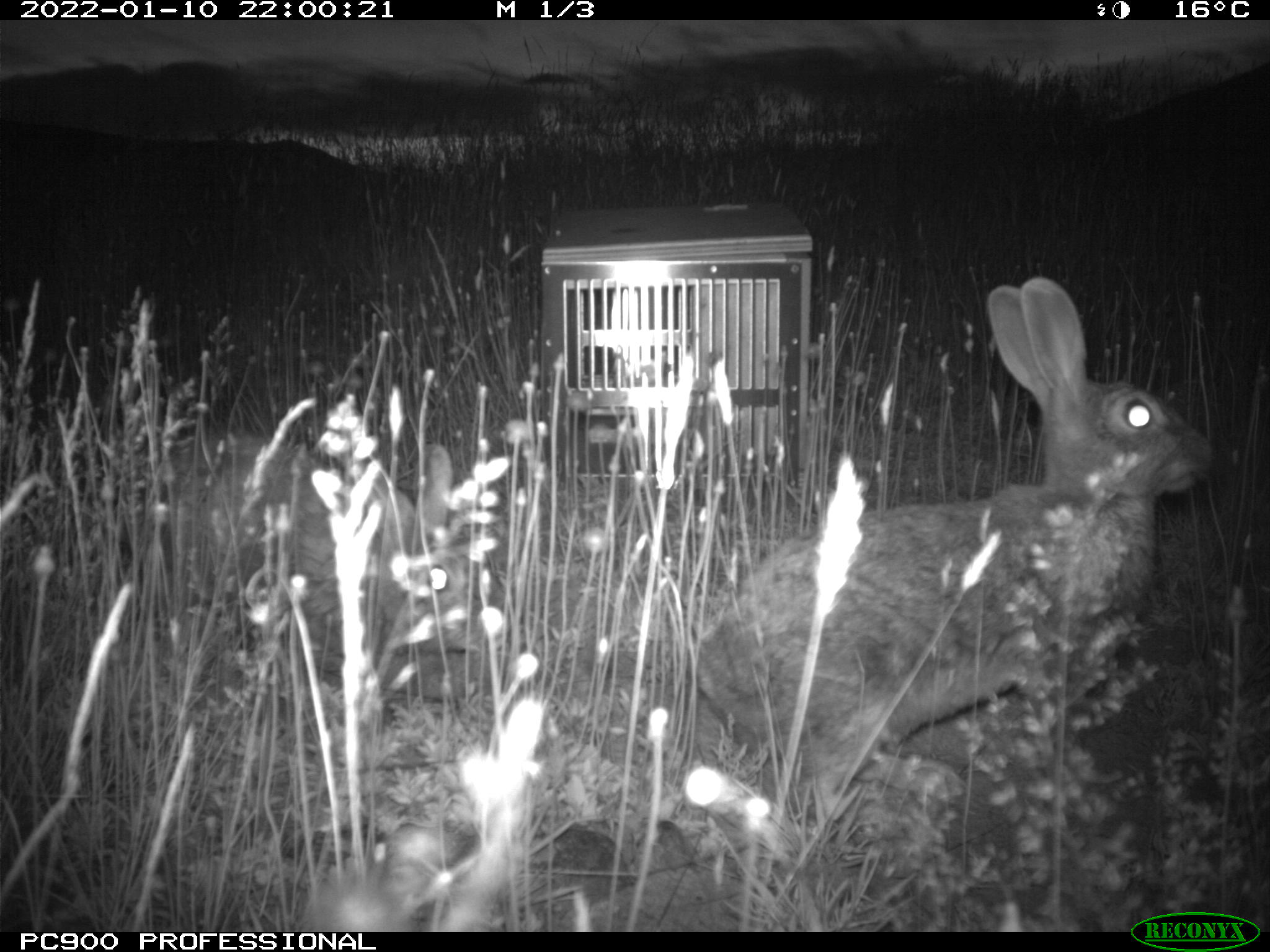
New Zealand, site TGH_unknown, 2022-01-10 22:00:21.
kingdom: Animalia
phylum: Chordata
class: Mammalia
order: Lagomorpha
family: Leporidae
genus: Oryctolagus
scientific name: Oryctolagus cuniculus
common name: european rabbit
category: rabbit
Rabbit (european rabbit) (Oryctolagus cuniculus).